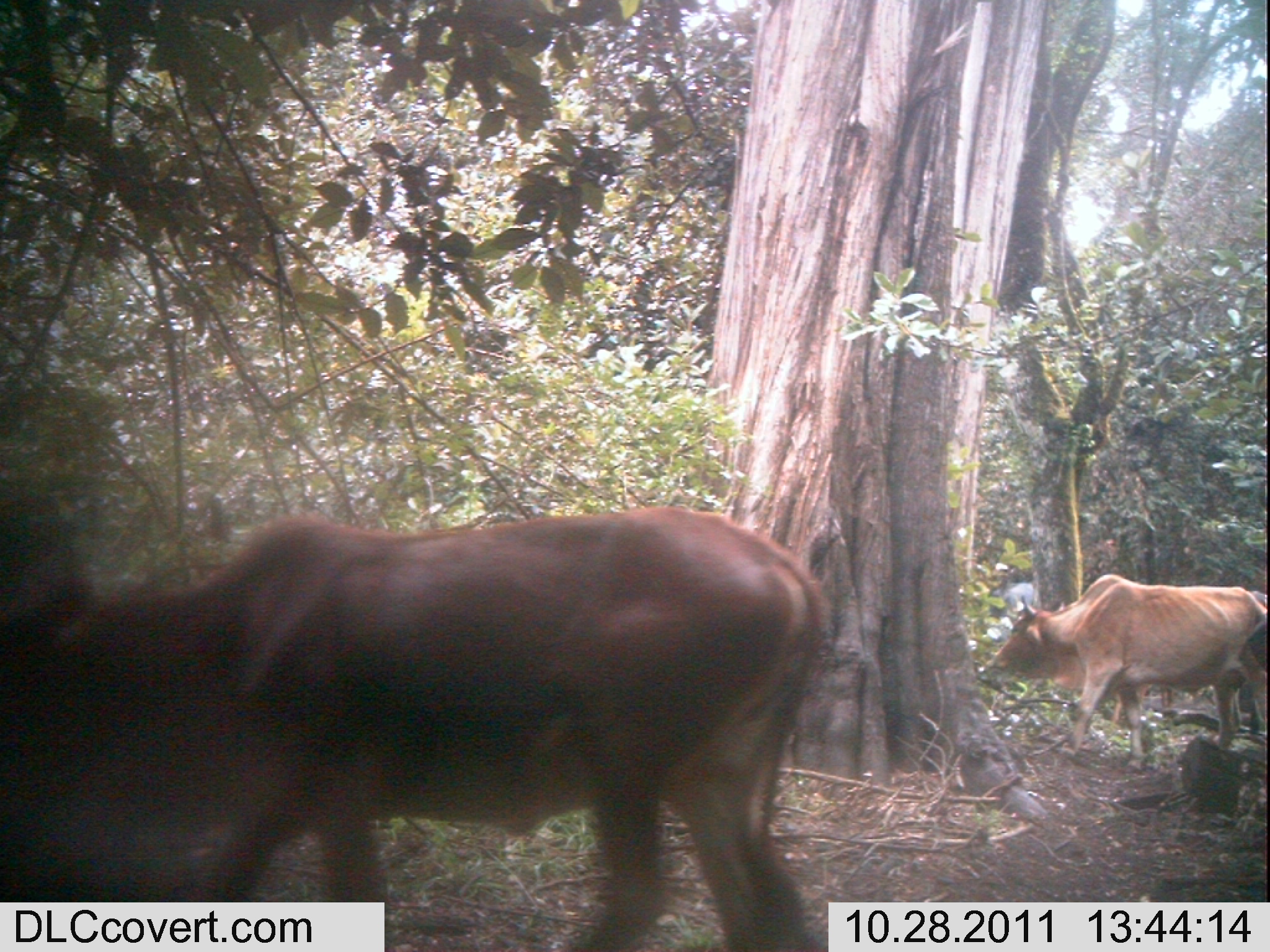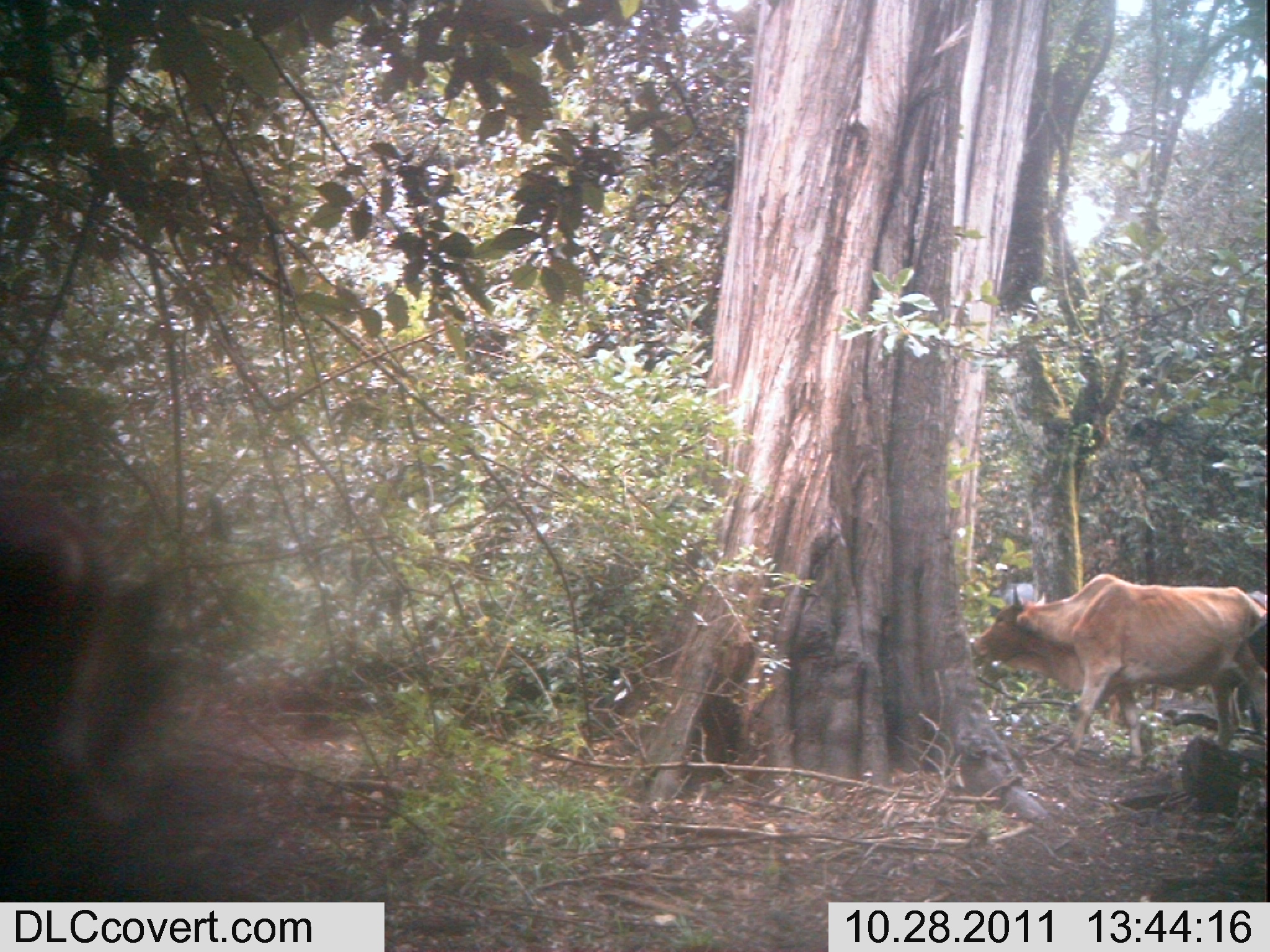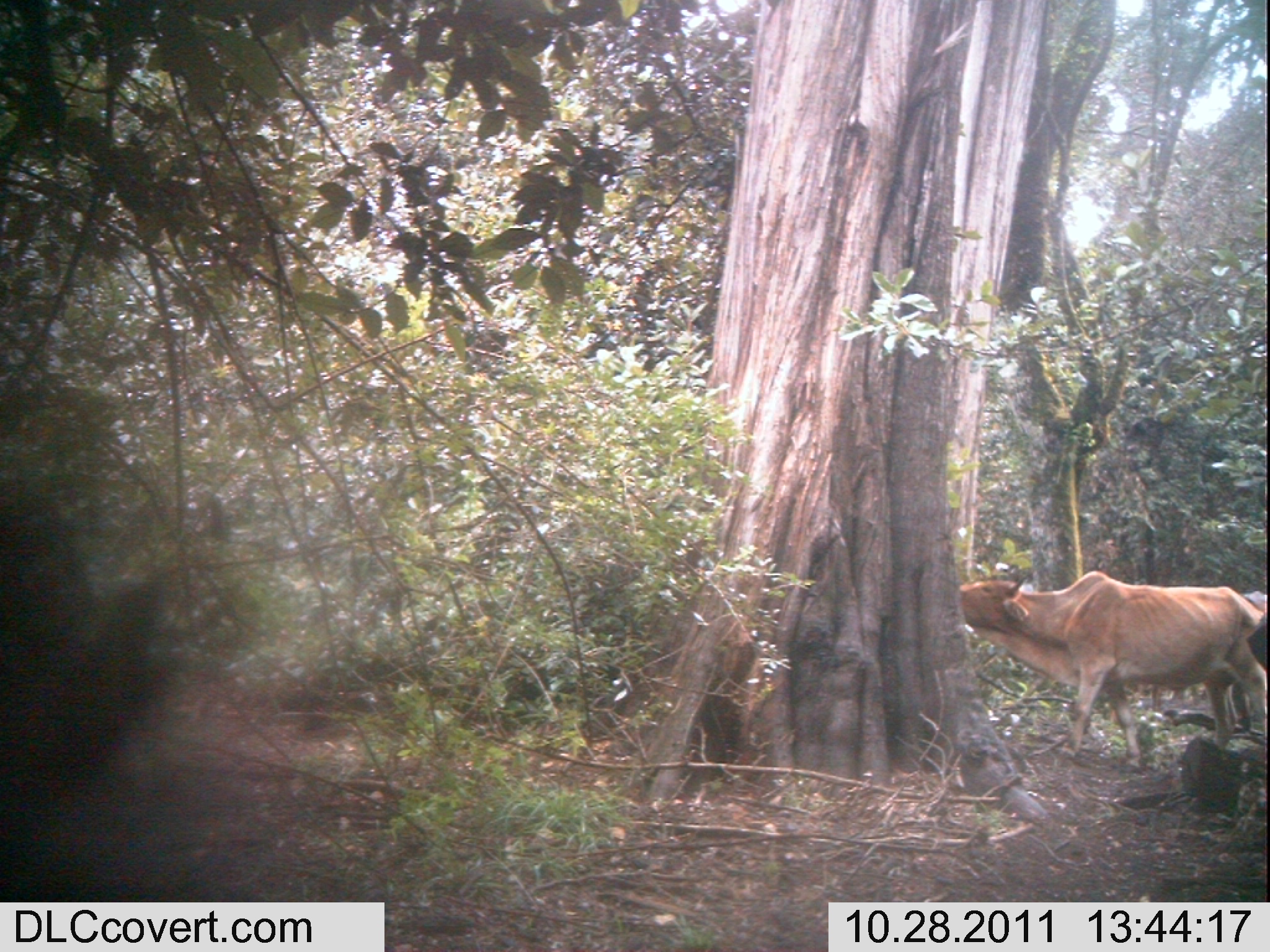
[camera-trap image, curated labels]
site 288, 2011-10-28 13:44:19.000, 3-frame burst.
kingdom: Animalia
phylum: Chordata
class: Mammalia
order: Artiodactyla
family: Bovidae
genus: Bos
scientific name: Bos taurus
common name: domestic cattle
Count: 2.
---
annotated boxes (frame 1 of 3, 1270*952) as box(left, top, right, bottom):
bos taurus: box(0, 502, 833, 952); box(980, 573, 1270, 776); box(1102, 569, 1267, 739)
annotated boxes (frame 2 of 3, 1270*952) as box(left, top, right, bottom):
bos taurus: box(968, 572, 1266, 774); box(0, 480, 109, 901); box(1226, 590, 1269, 736)